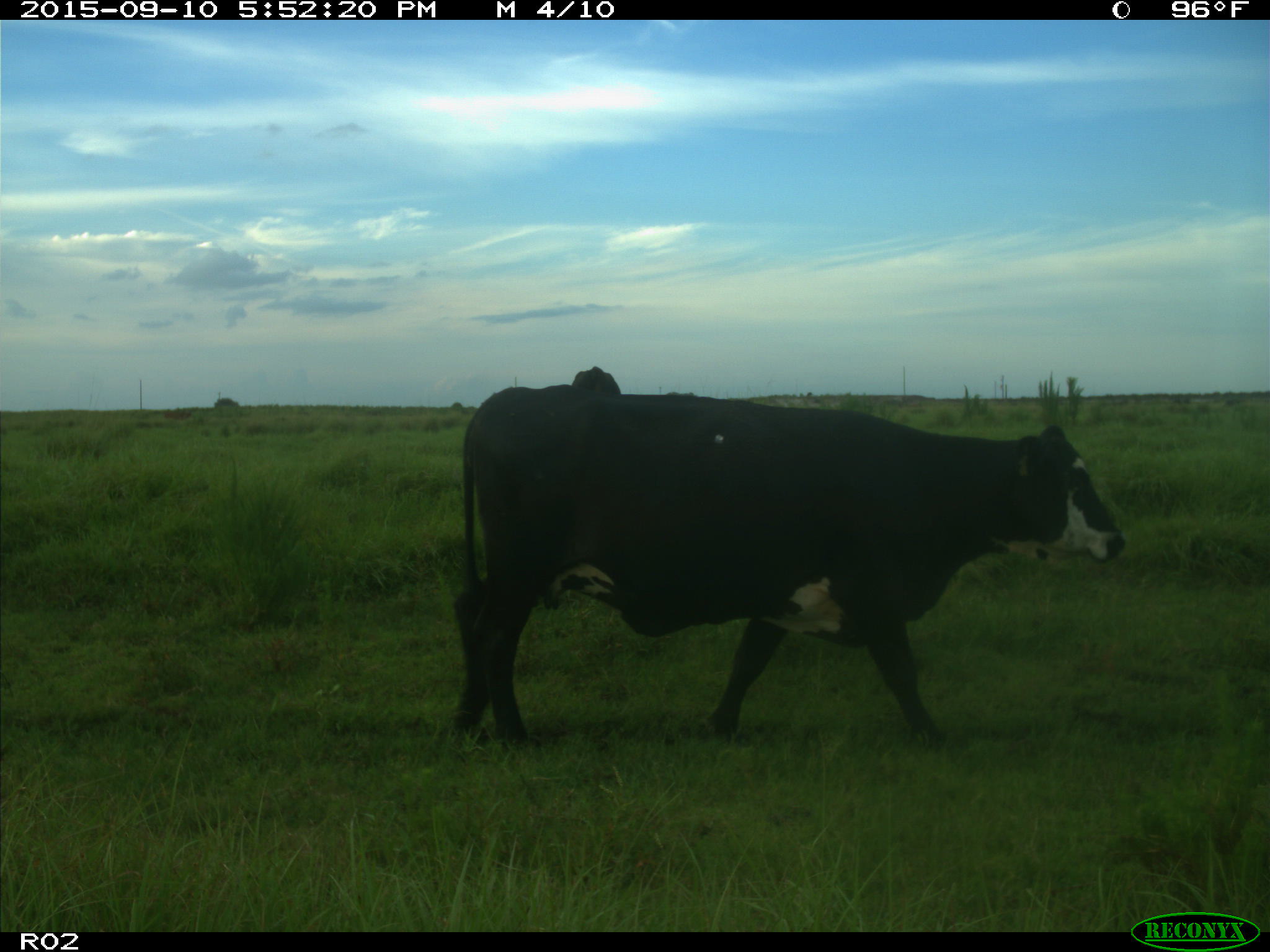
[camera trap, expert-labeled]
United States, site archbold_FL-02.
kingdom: Animalia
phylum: Chordata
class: Mammalia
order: Artiodactyla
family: Bovidae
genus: Bos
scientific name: Bos taurus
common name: domestic cow